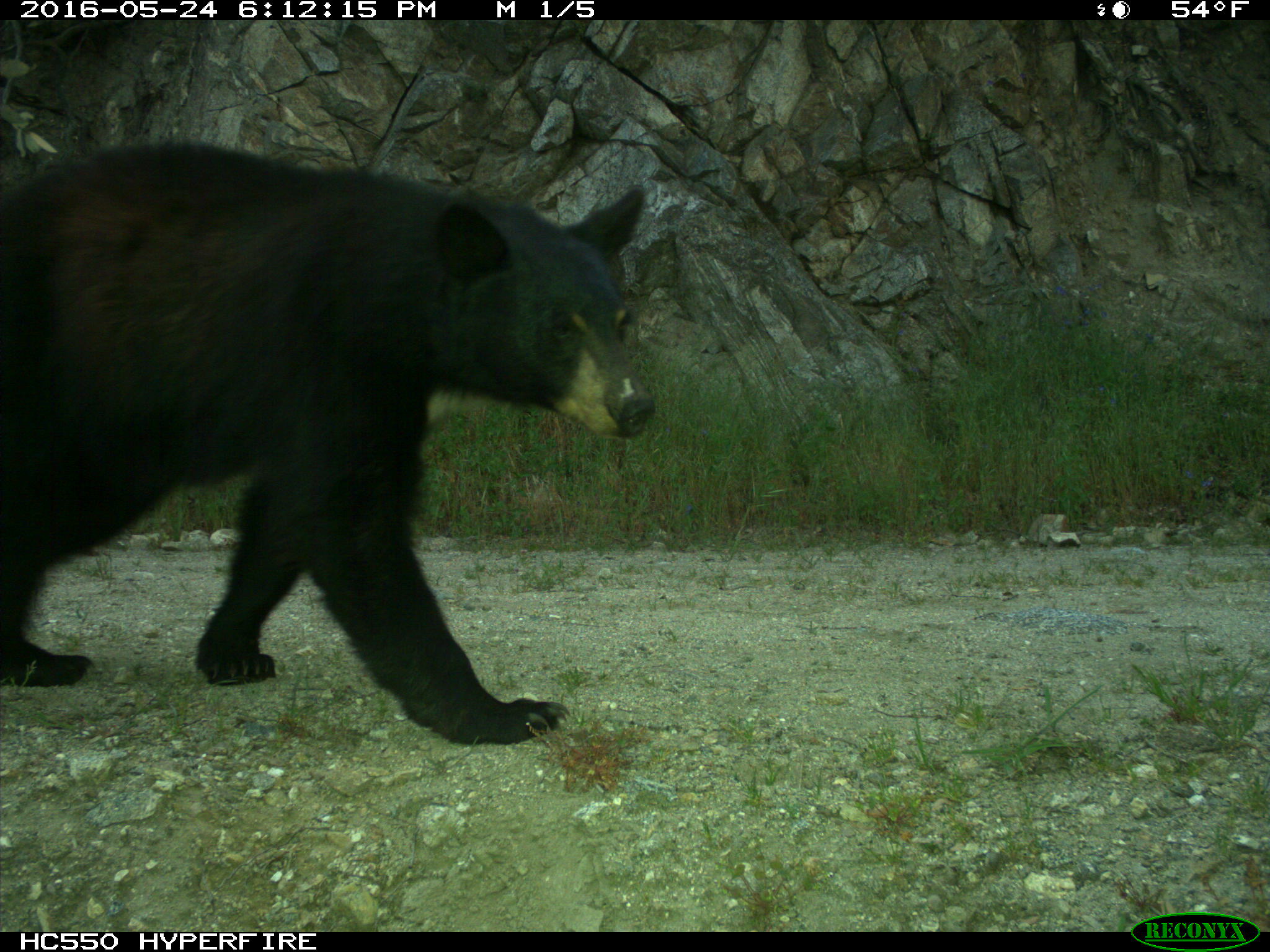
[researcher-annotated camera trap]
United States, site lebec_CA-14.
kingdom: Animalia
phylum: Chordata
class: Mammalia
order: Carnivora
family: Ursidae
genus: Ursus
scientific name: Ursus americanus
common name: american black bear